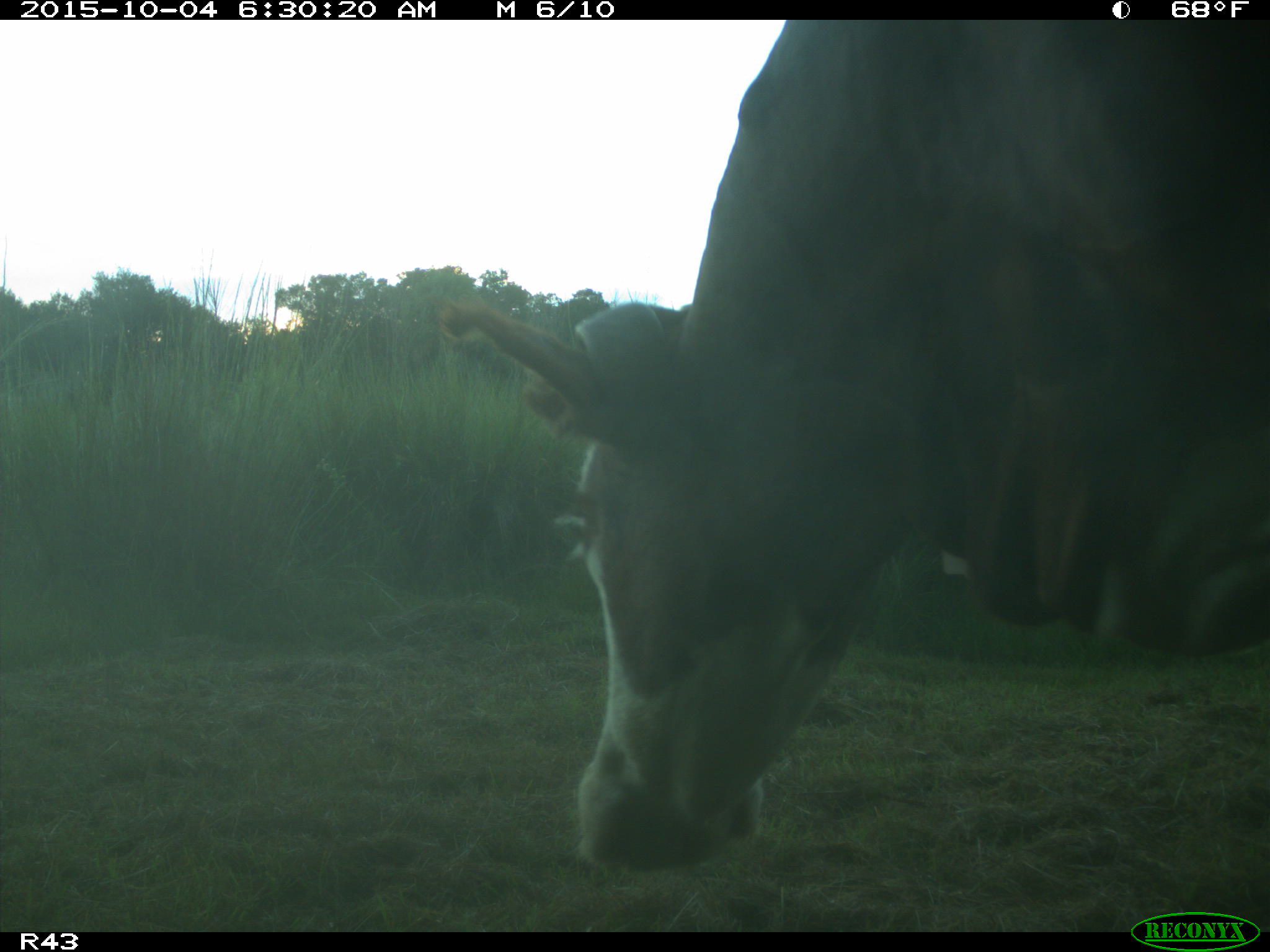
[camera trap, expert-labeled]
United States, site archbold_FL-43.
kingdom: Animalia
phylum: Chordata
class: Mammalia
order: Artiodactyla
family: Bovidae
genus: Bos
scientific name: Bos taurus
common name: domestic cow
Bos taurus (domestic cow).